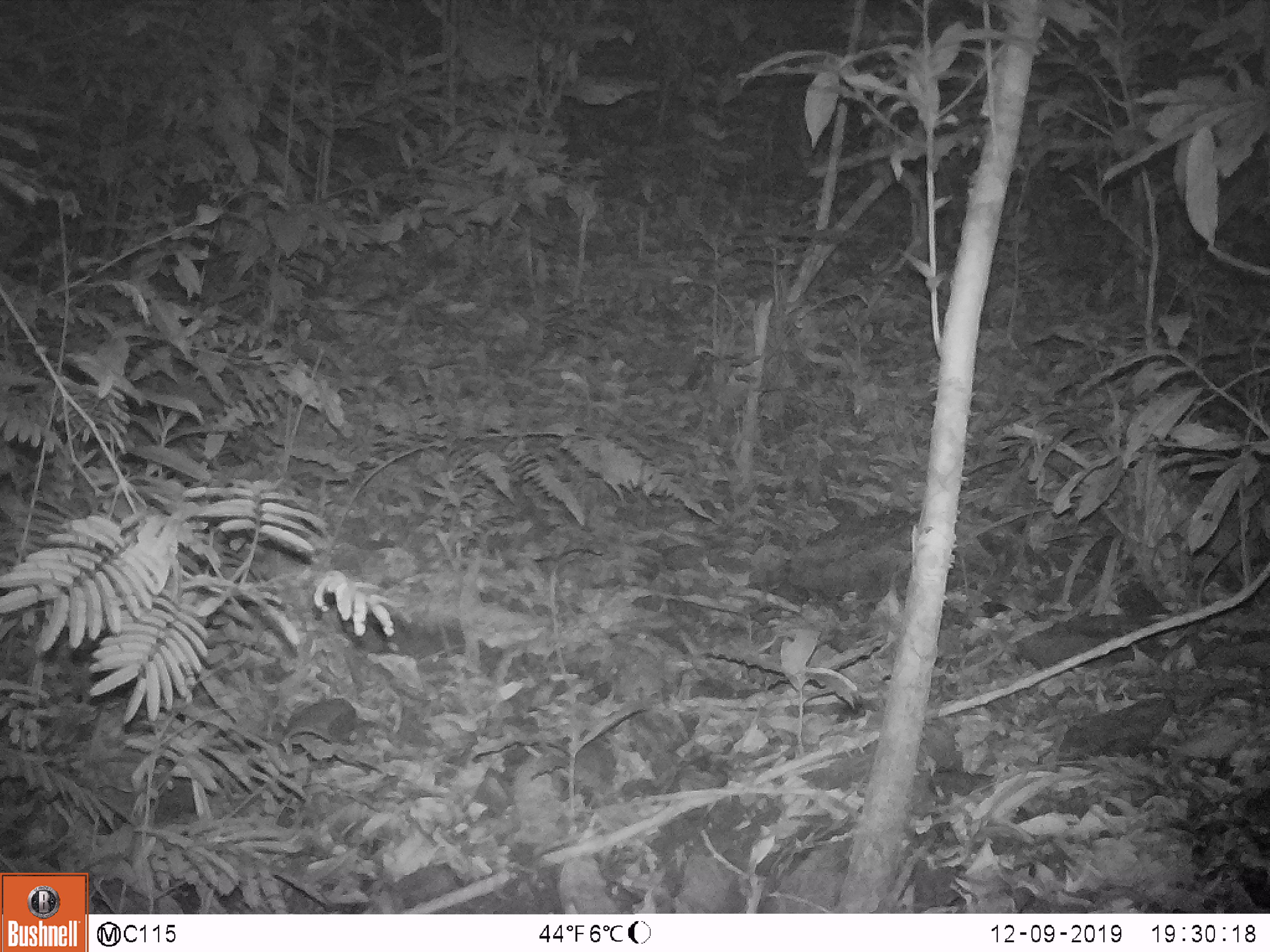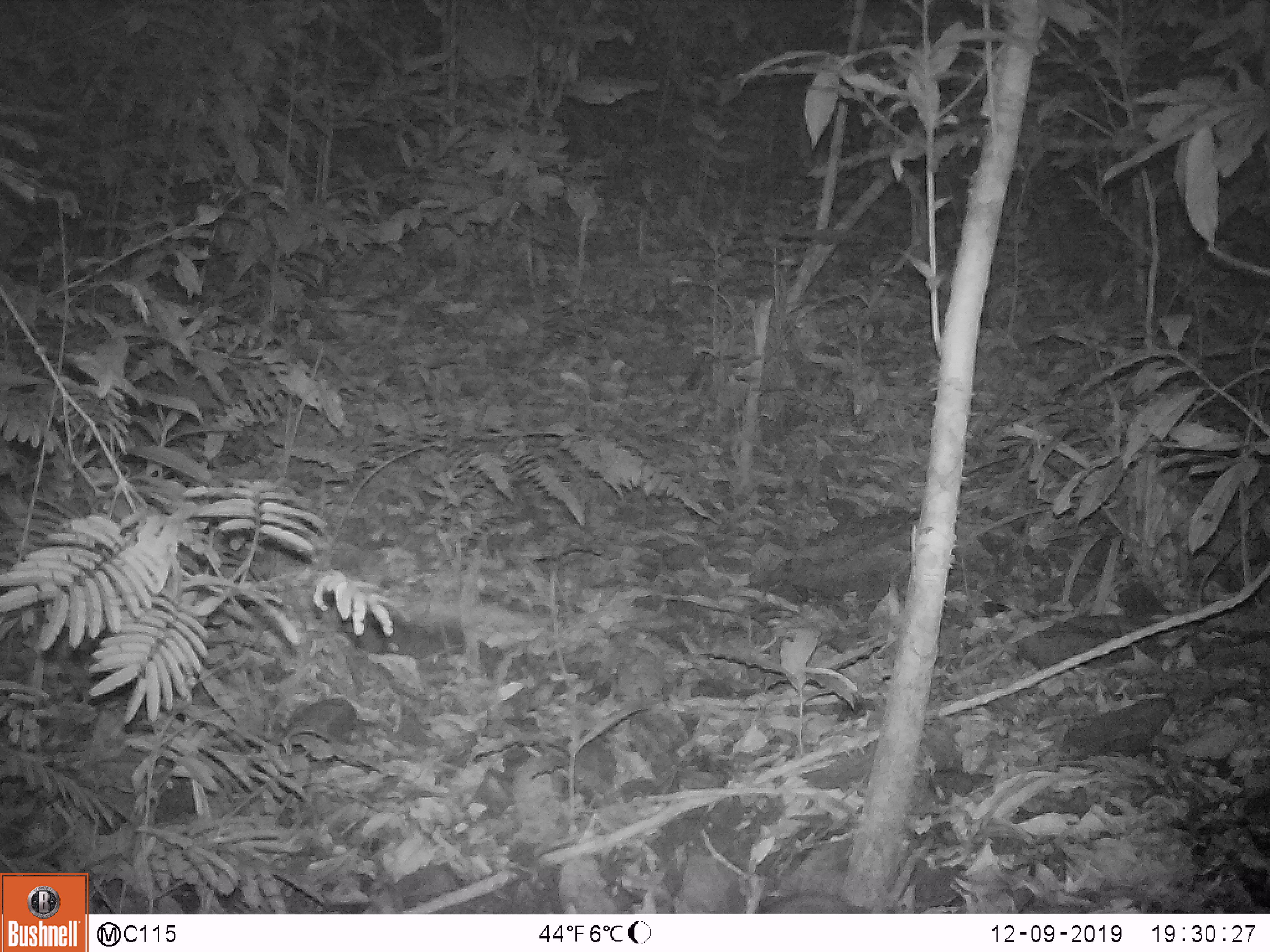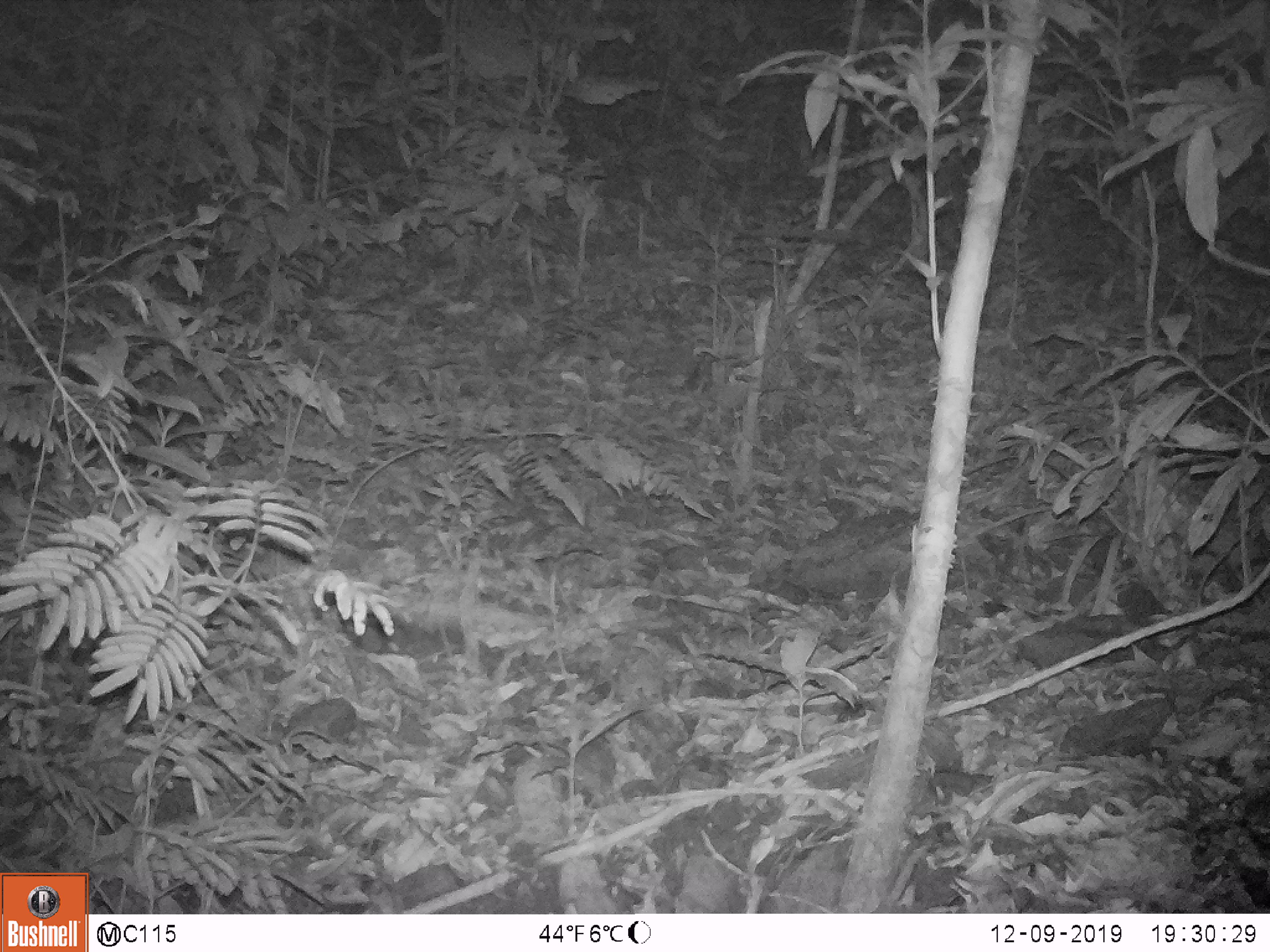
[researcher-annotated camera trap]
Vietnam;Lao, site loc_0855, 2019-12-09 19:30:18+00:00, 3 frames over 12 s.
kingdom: Animalia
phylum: Chordata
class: Mammalia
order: Rodentia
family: Muridae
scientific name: Muridae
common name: old-world mice and rats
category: unidentified murid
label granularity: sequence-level